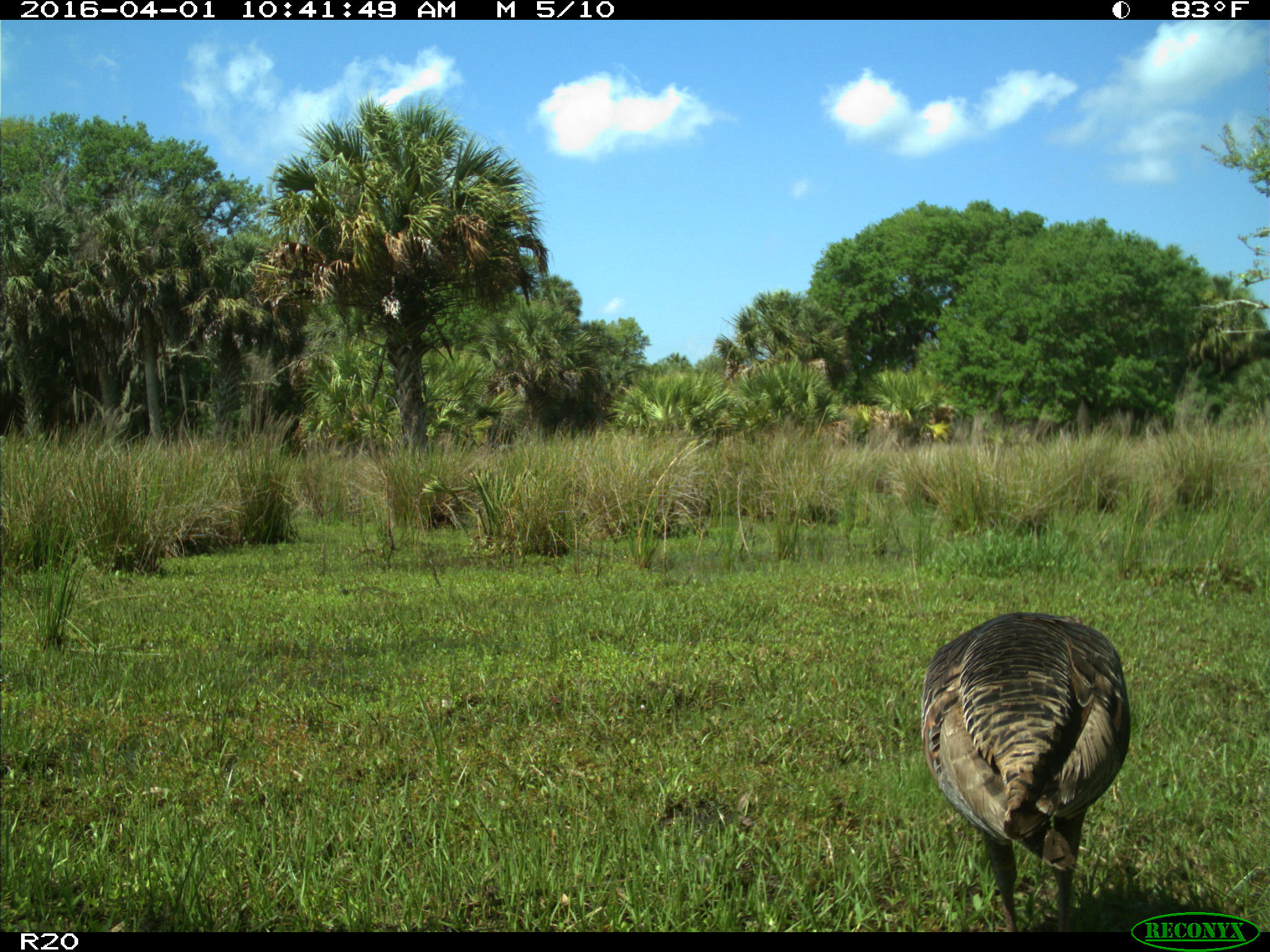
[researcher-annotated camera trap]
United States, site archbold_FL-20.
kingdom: Animalia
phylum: Chordata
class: Aves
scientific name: Aves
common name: birds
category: unidentified bird